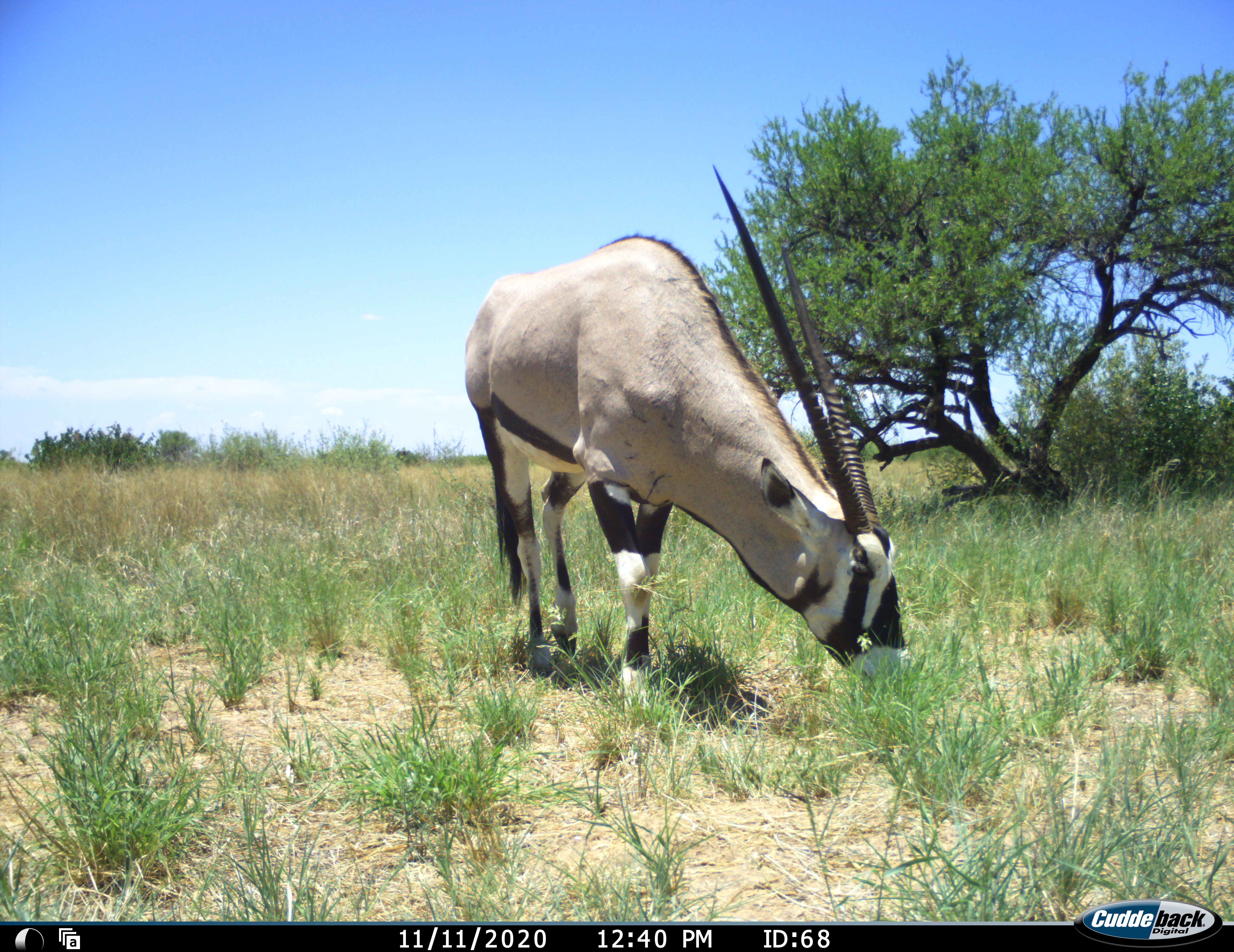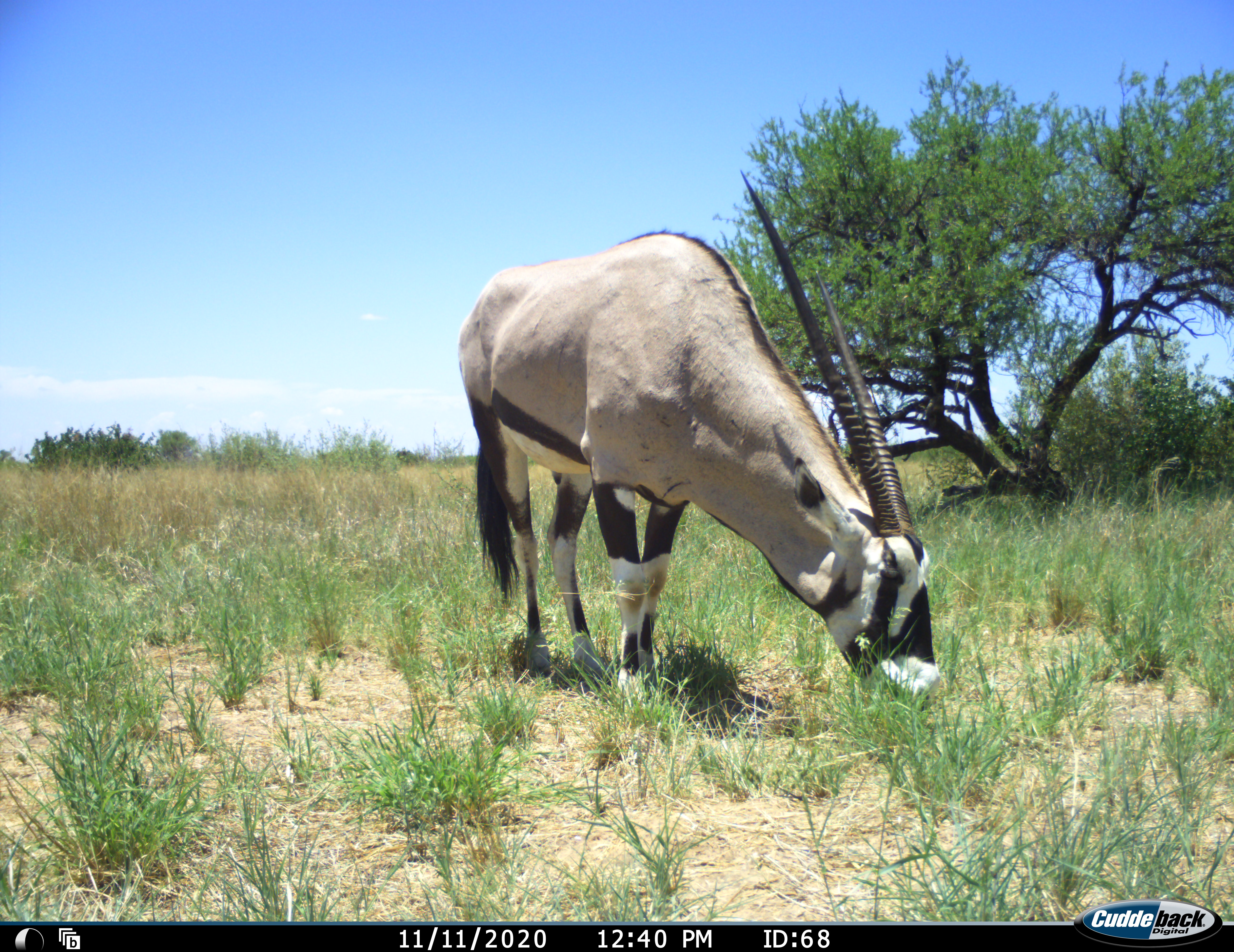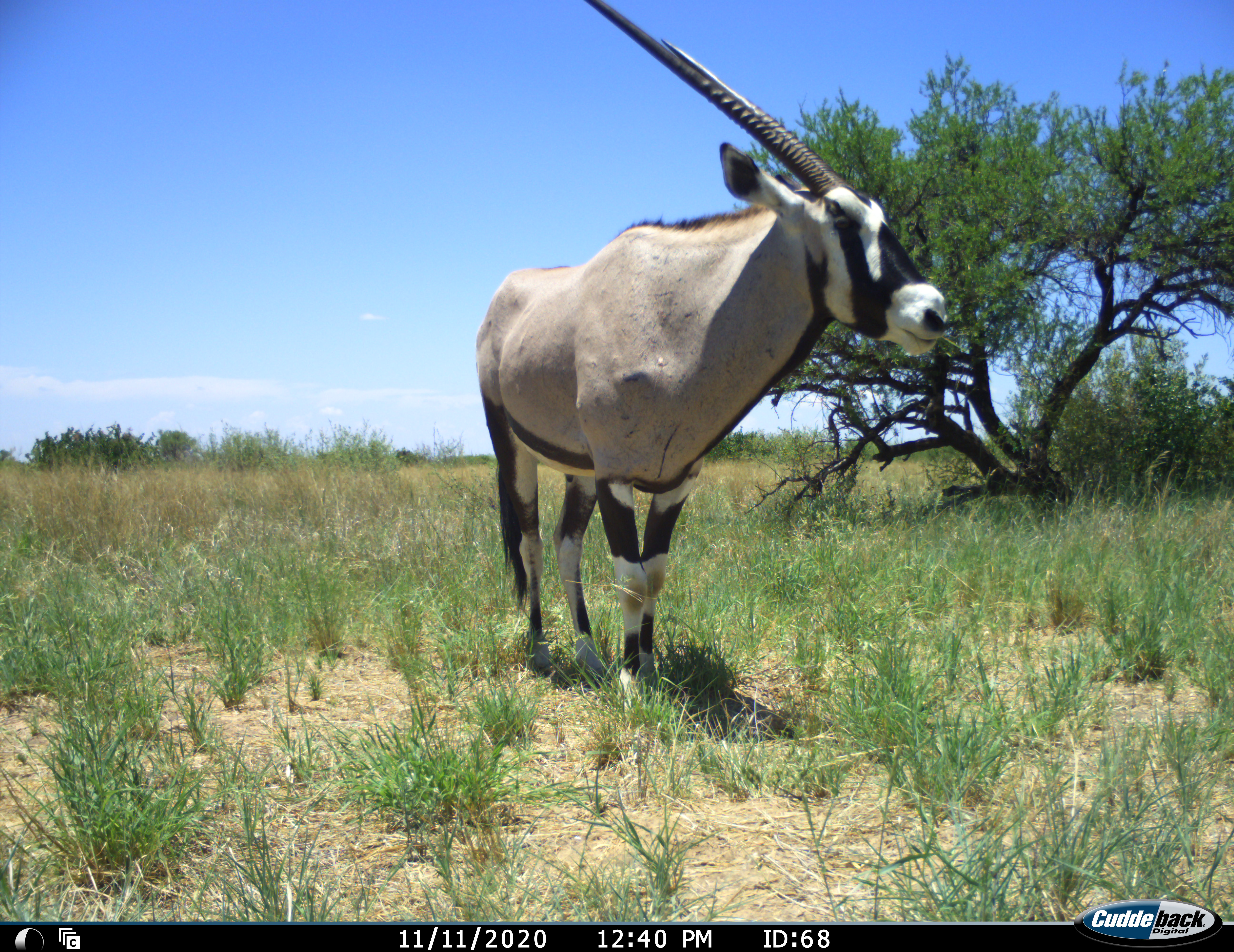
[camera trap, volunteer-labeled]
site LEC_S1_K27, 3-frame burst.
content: unidentified animal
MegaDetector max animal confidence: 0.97